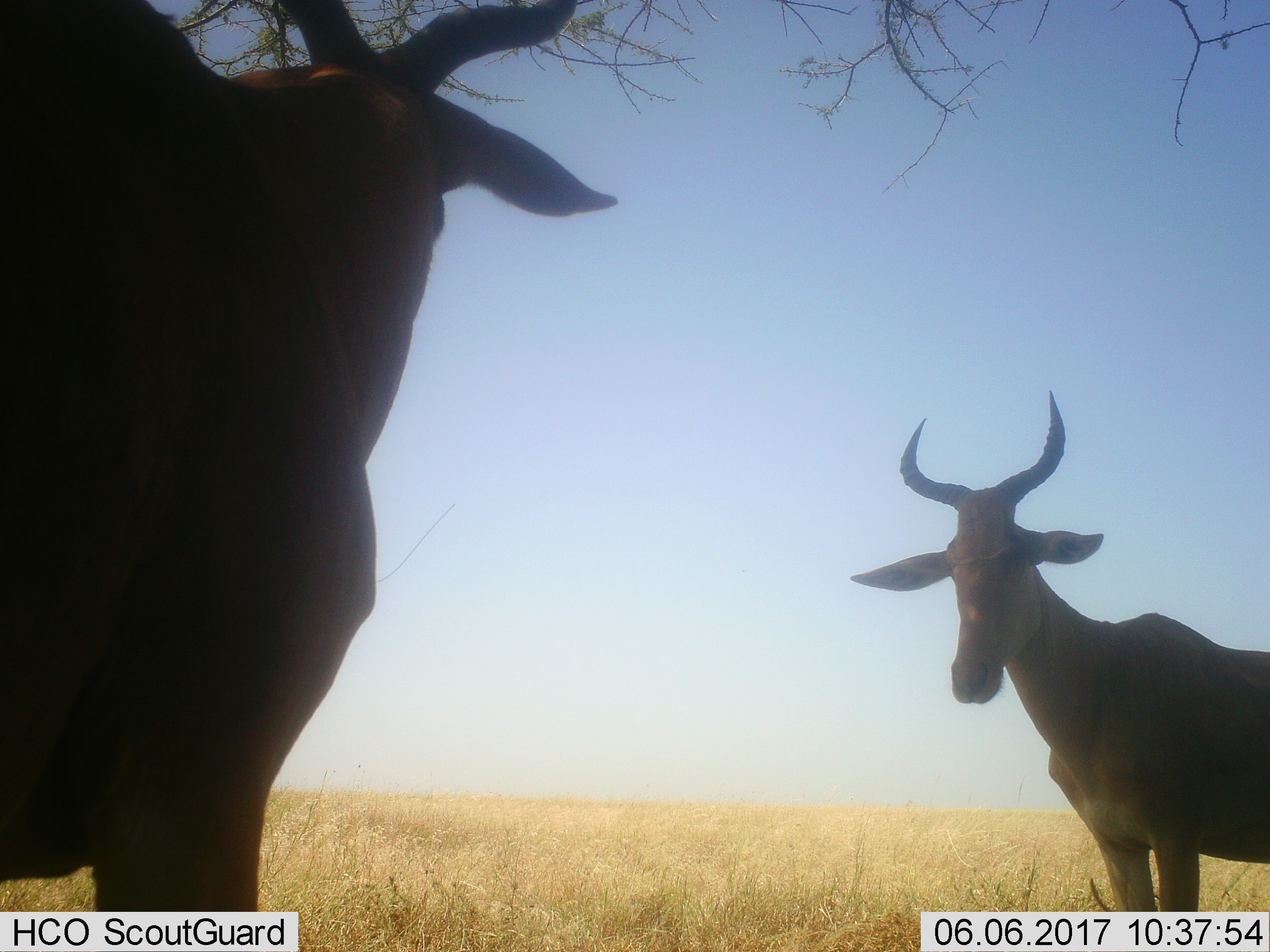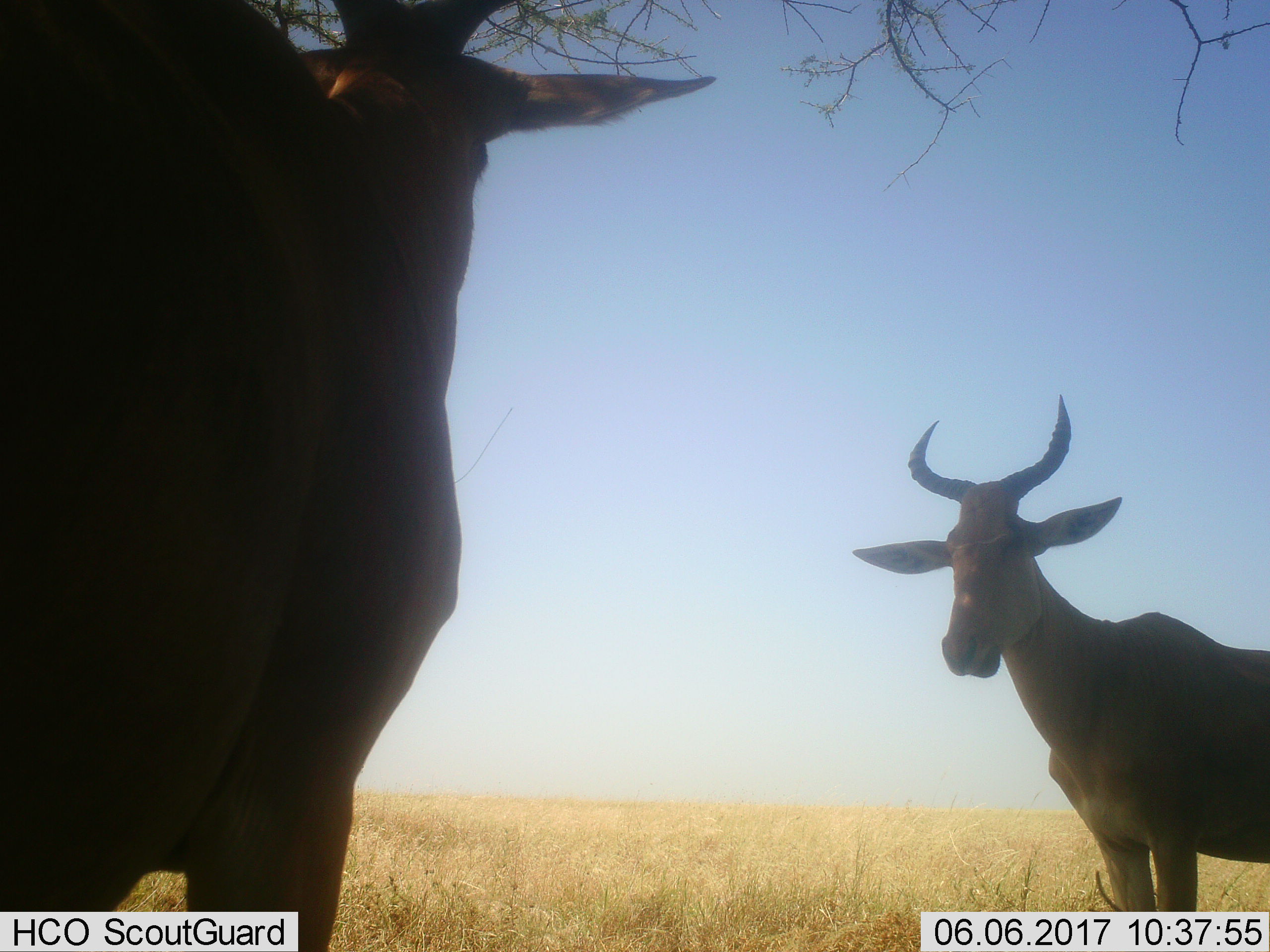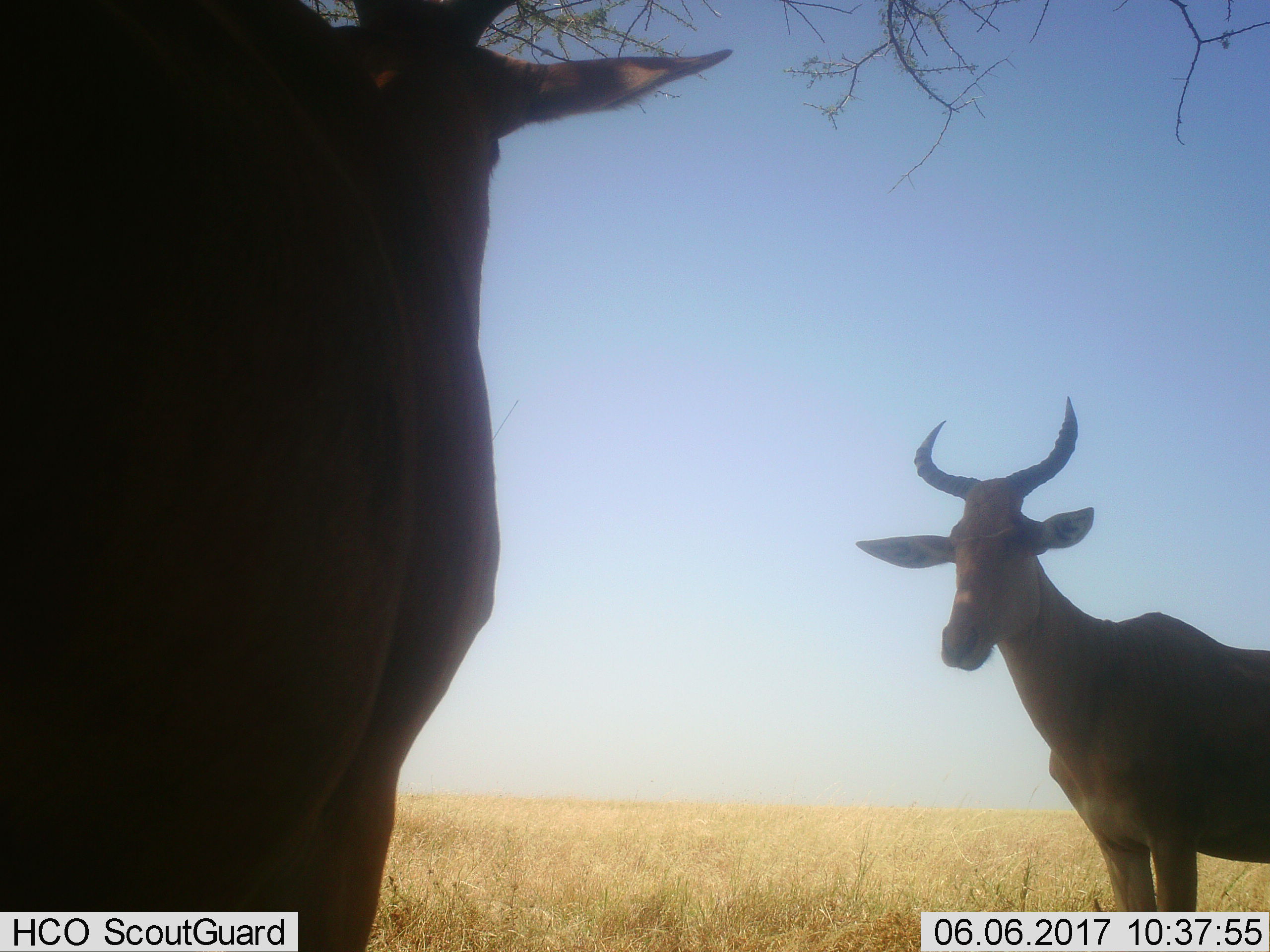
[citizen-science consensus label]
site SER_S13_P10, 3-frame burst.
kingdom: Animalia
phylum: Chordata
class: Mammalia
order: Artiodactyla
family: Bovidae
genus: Alcelaphus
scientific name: Alcelaphus buselaphus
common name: hartebeest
Hartebeest (Alcelaphus buselaphus), count 2. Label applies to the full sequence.